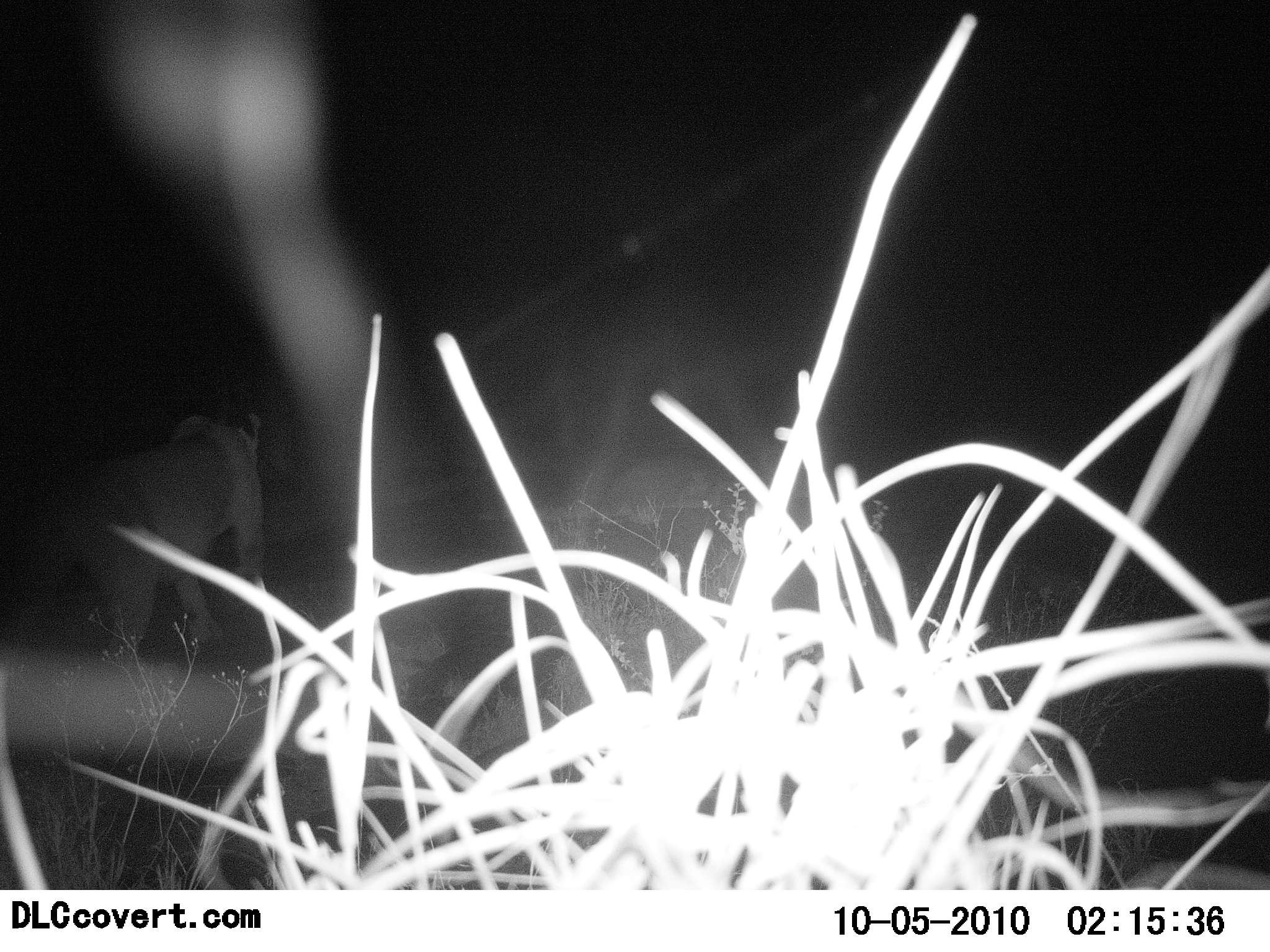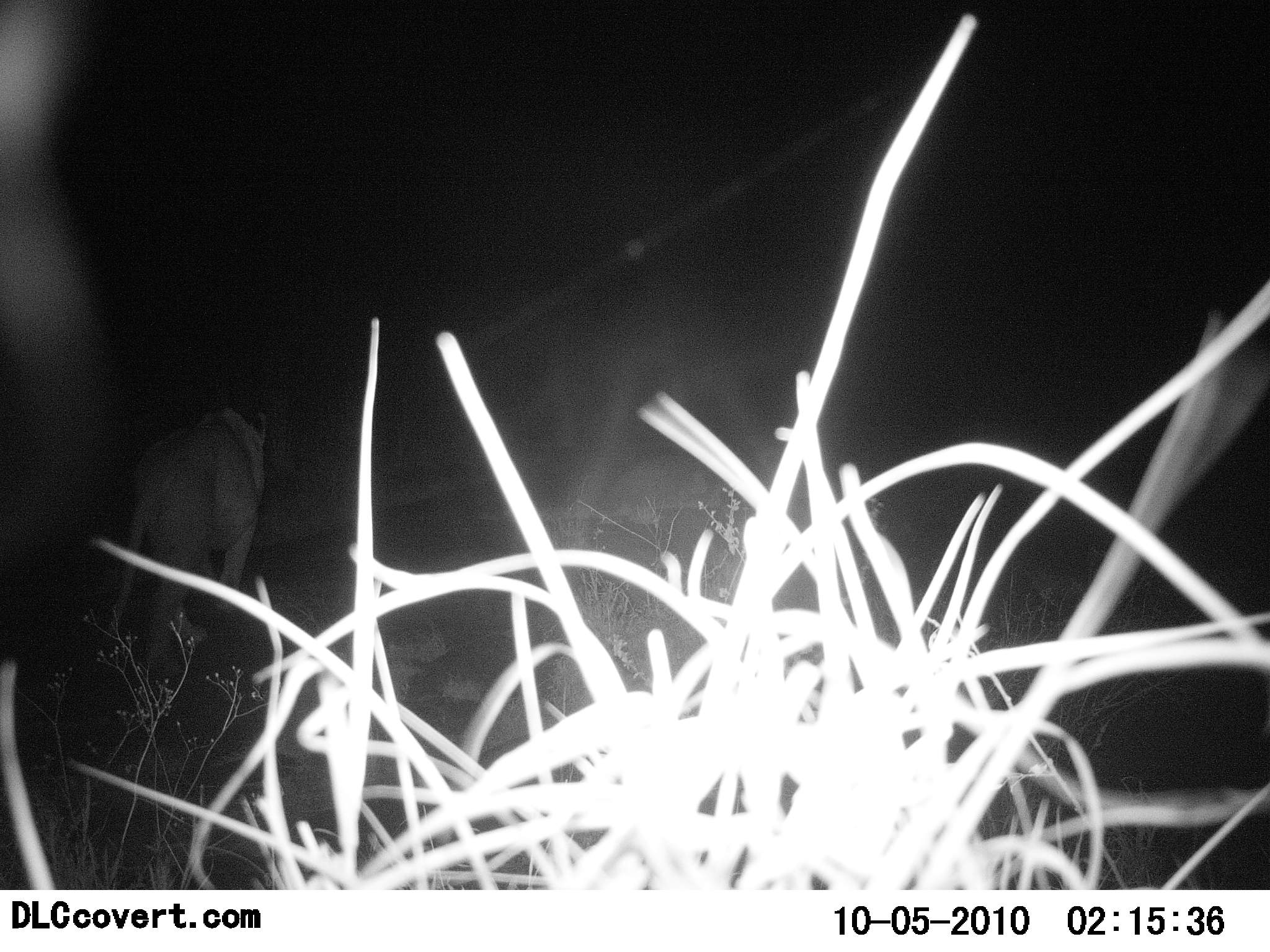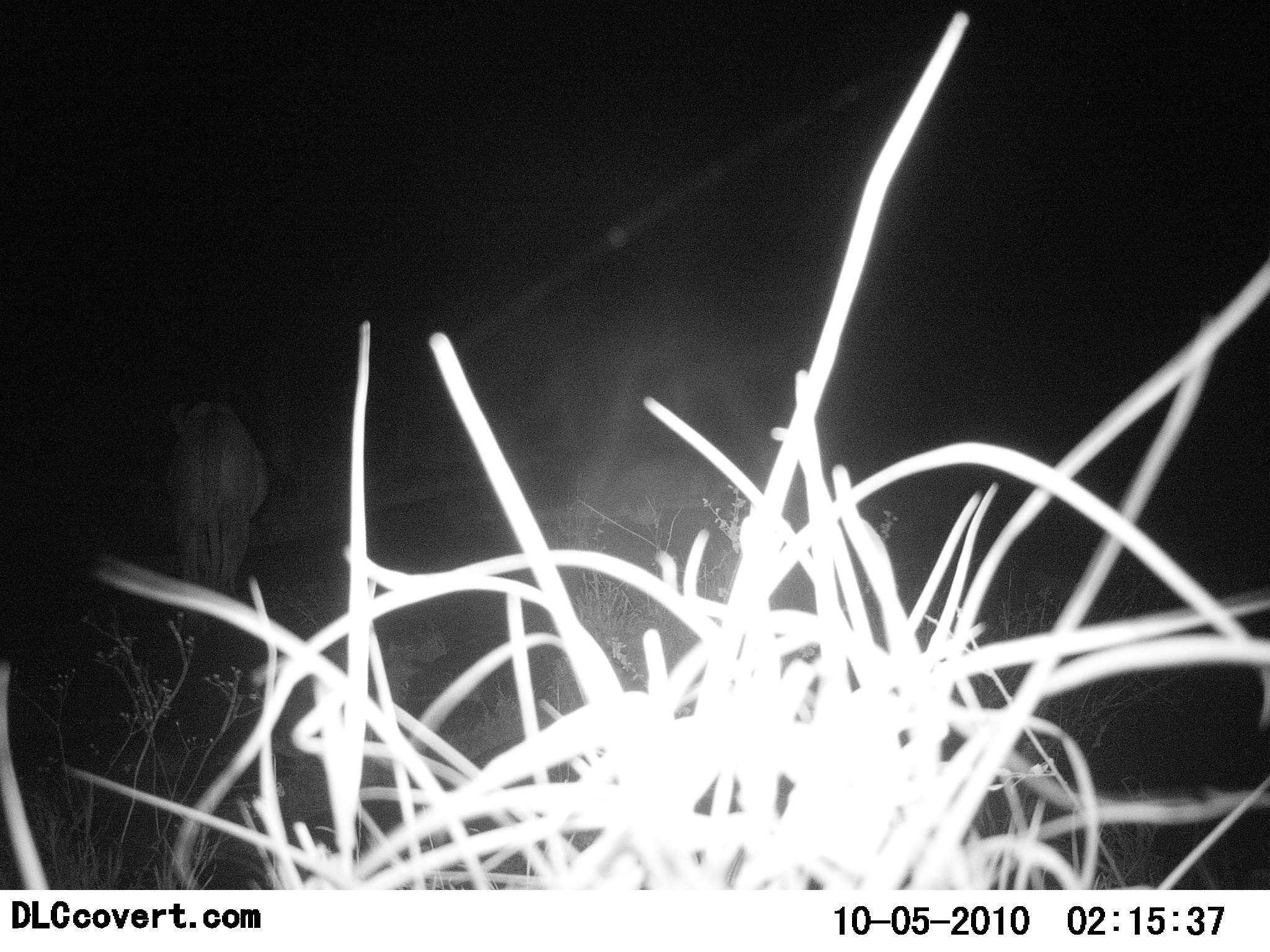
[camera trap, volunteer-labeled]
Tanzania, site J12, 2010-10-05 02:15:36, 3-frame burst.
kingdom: Animalia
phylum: Chordata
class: Mammalia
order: Carnivora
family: Felidae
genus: Panthera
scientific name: Panthera leo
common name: lion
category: lionfemale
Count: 1.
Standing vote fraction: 0%.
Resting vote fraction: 0%.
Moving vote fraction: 100%.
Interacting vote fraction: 0%.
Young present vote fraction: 0%.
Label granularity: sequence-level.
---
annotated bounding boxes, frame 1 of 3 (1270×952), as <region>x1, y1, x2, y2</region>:
animal: <region>44, 411, 267, 659</region>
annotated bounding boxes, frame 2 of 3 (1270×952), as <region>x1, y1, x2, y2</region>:
animal: <region>108, 402, 270, 681</region>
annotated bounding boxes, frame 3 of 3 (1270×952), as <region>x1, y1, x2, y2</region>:
animal: <region>167, 396, 272, 627</region>